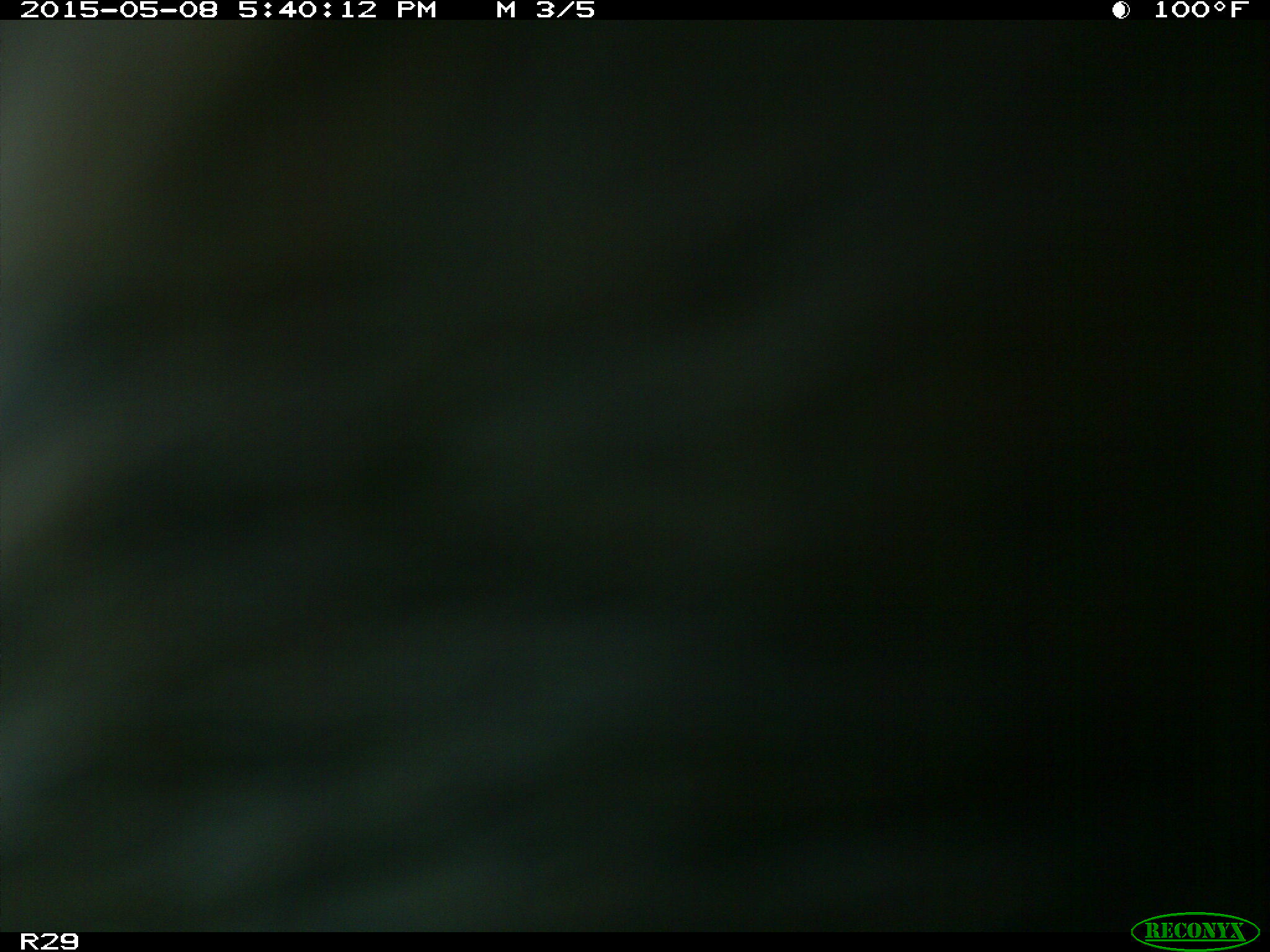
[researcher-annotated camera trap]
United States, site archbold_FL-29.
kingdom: Animalia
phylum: Chordata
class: Mammalia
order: Artiodactyla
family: Bovidae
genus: Bos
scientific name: Bos taurus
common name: domestic cow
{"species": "Bos taurus (domestic cow)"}